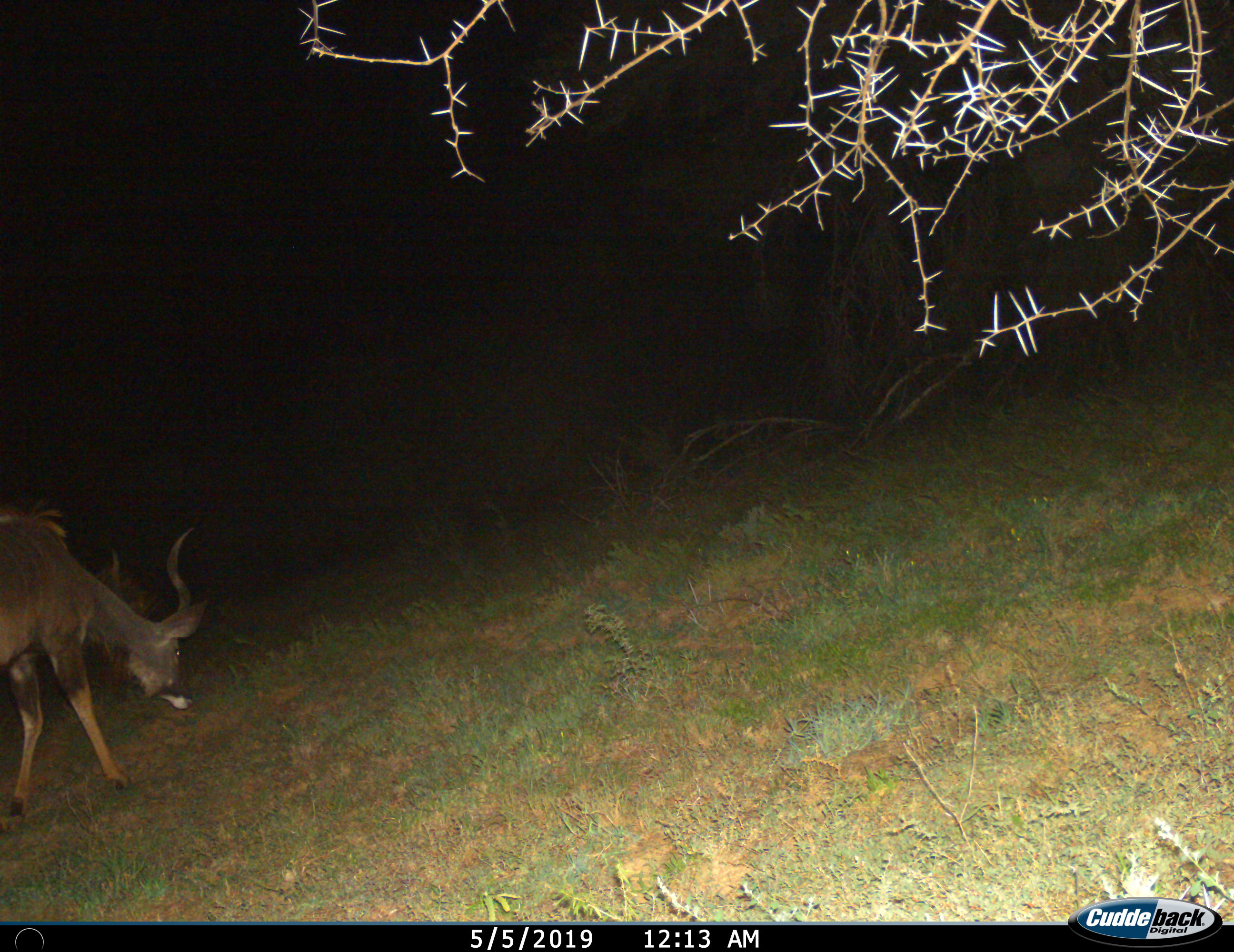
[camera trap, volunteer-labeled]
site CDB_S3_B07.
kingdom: Animalia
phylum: Chordata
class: Mammalia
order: Artiodactyla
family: Bovidae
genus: Tragelaphus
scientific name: Tragelaphus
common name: kudu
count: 1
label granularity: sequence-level